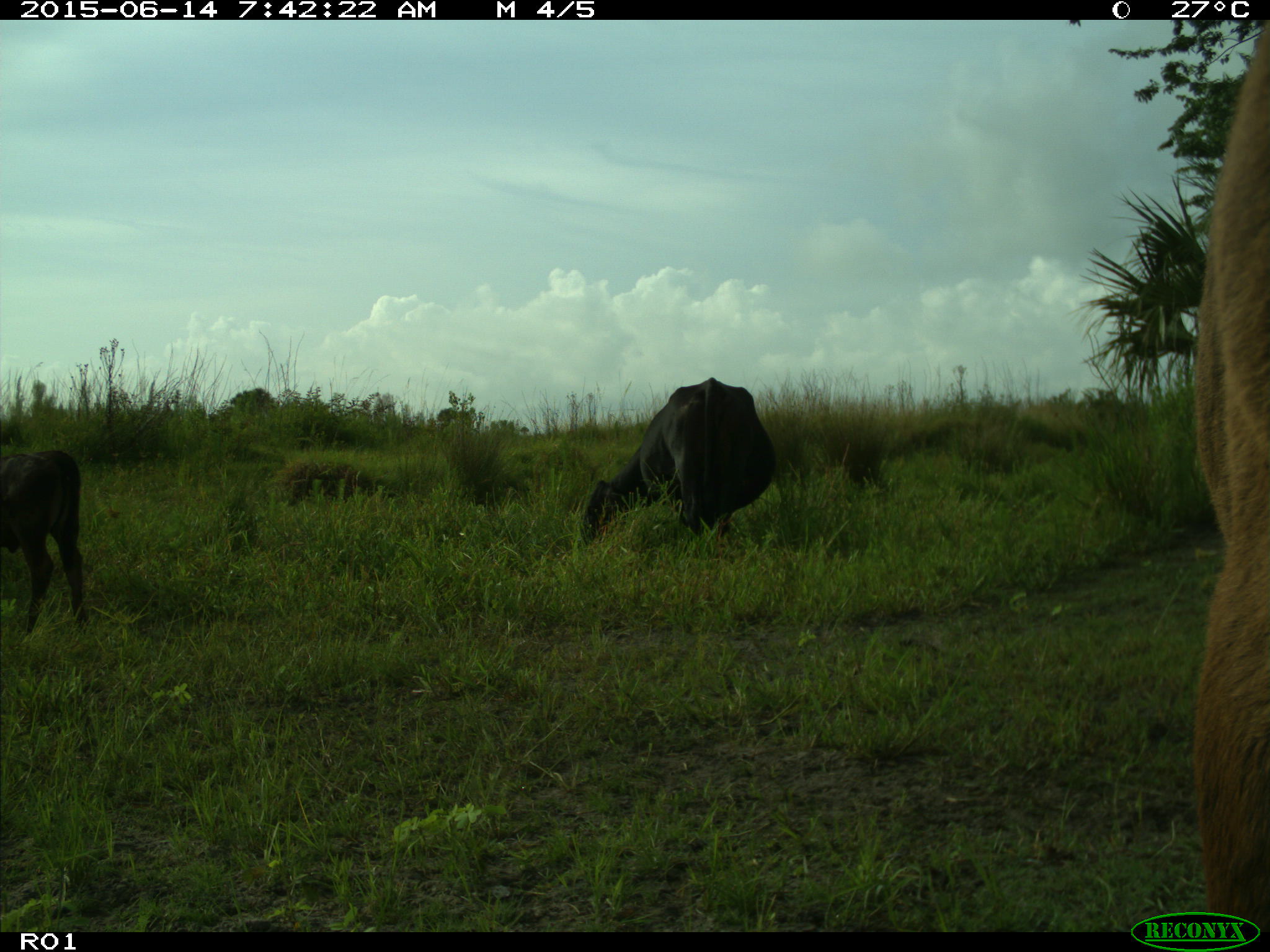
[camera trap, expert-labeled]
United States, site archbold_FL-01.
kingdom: Animalia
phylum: Chordata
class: Mammalia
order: Artiodactyla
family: Bovidae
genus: Bos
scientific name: Bos taurus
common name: domestic cow